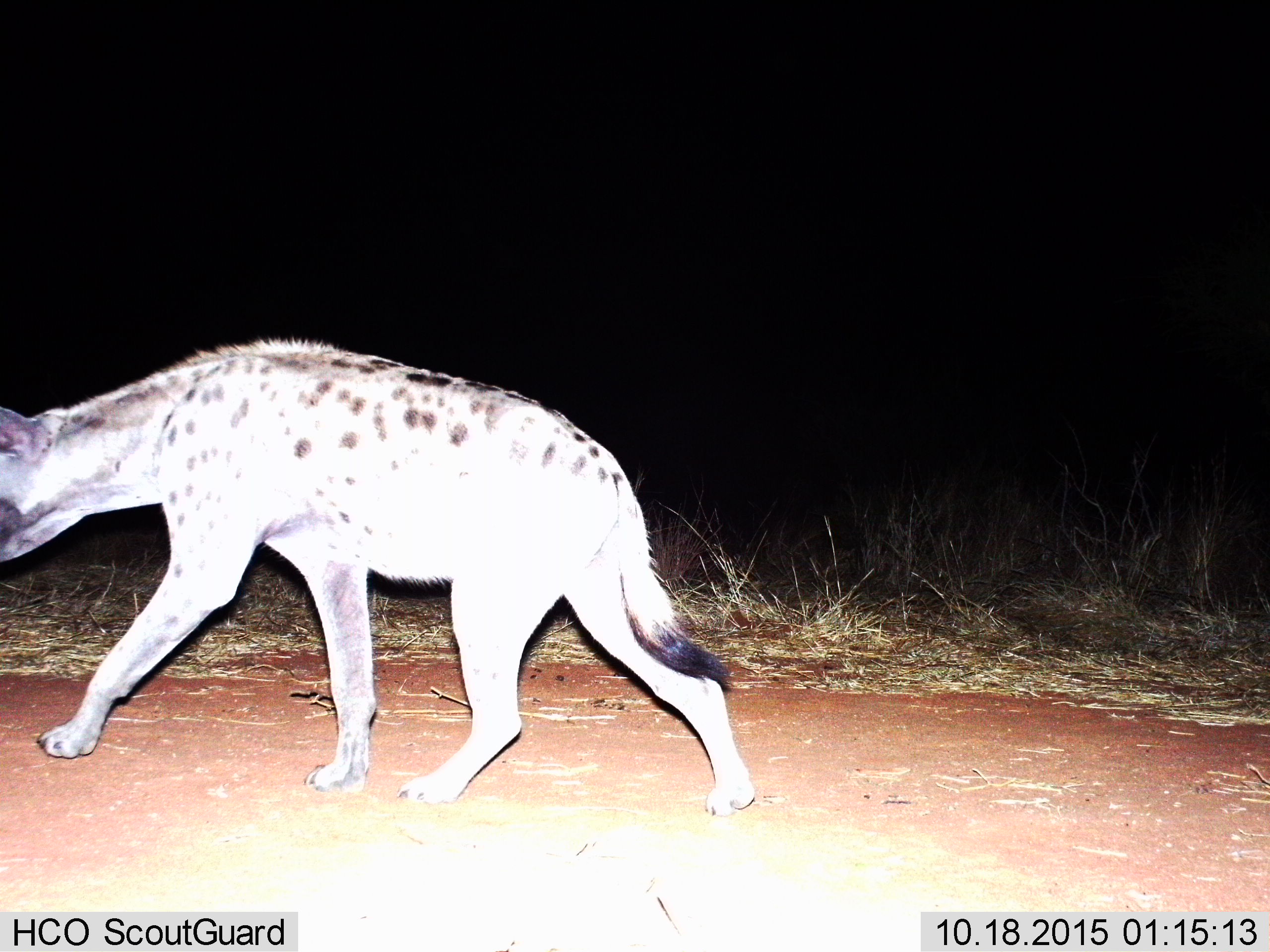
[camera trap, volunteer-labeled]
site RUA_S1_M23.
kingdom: Animalia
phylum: Chordata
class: Mammalia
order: Carnivora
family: Hyaenidae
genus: Crocuta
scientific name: Crocuta crocuta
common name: spotted hyena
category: hyenaspotted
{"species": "hyenaspotted (spotted hyena) (Crocuta crocuta)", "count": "1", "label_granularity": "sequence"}